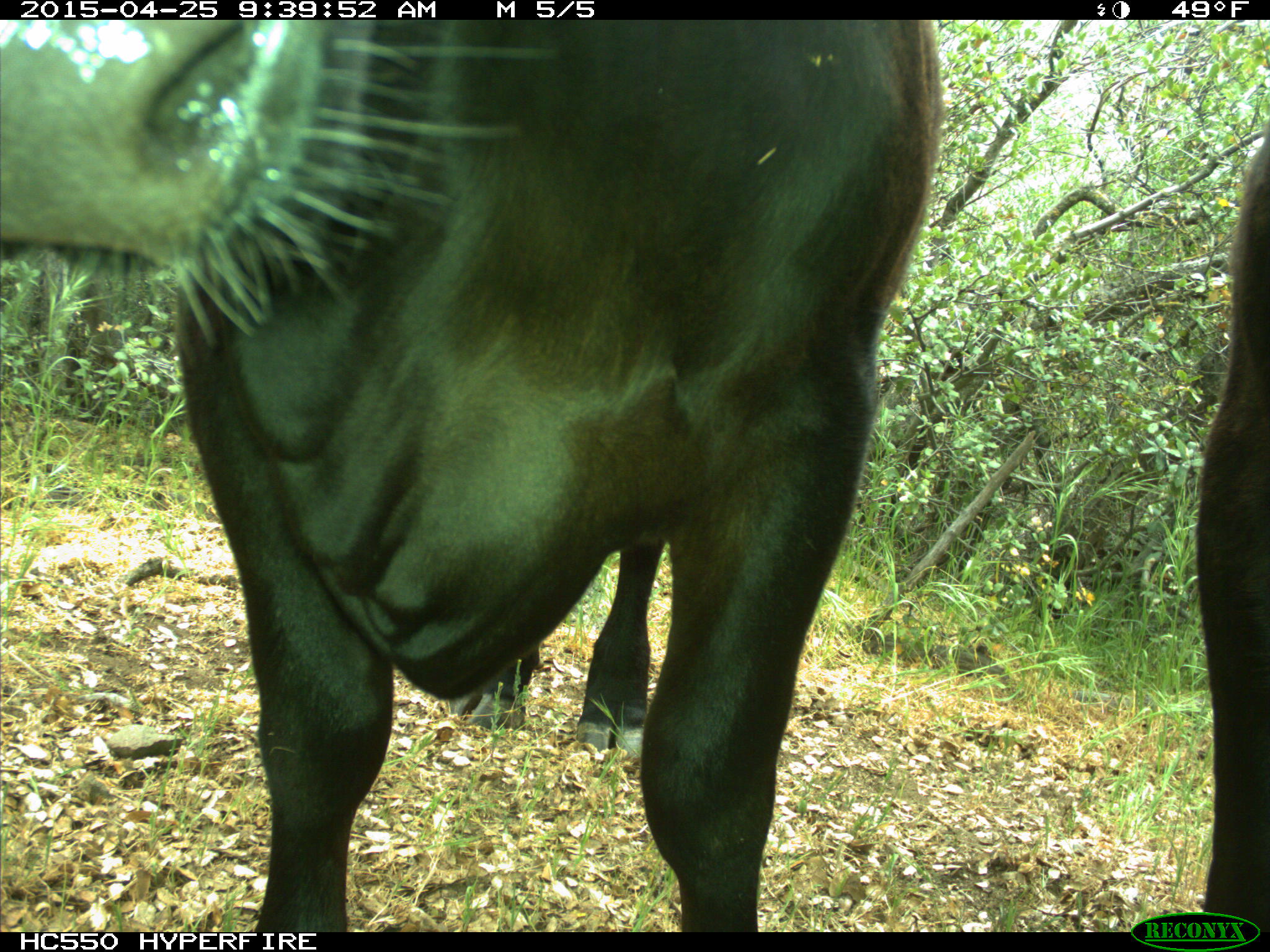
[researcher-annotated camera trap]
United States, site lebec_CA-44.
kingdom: Animalia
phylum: Chordata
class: Mammalia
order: Artiodactyla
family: Suidae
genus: Sus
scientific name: Sus scrofa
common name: wild boar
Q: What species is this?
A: Sus scrofa (wild boar).